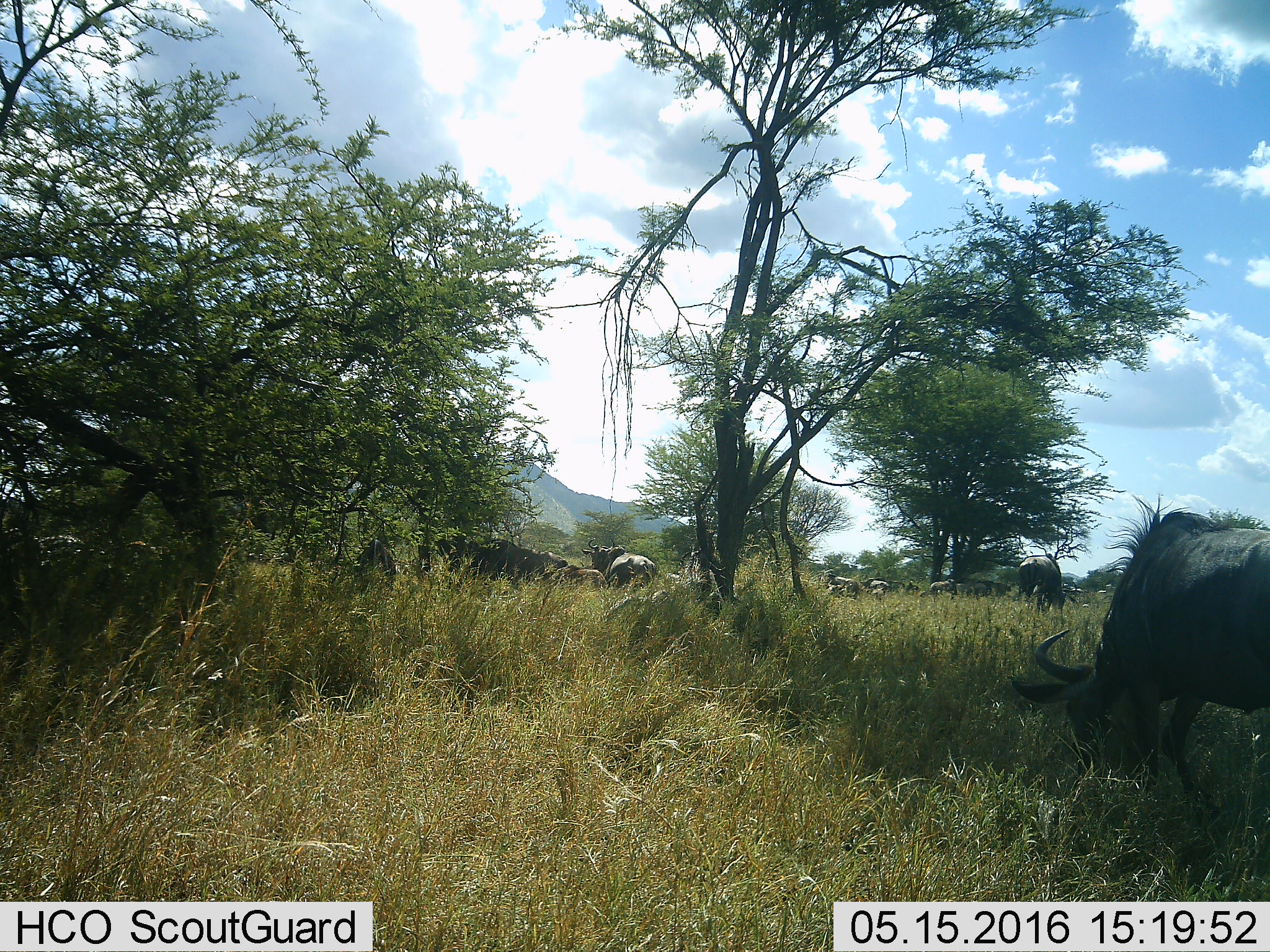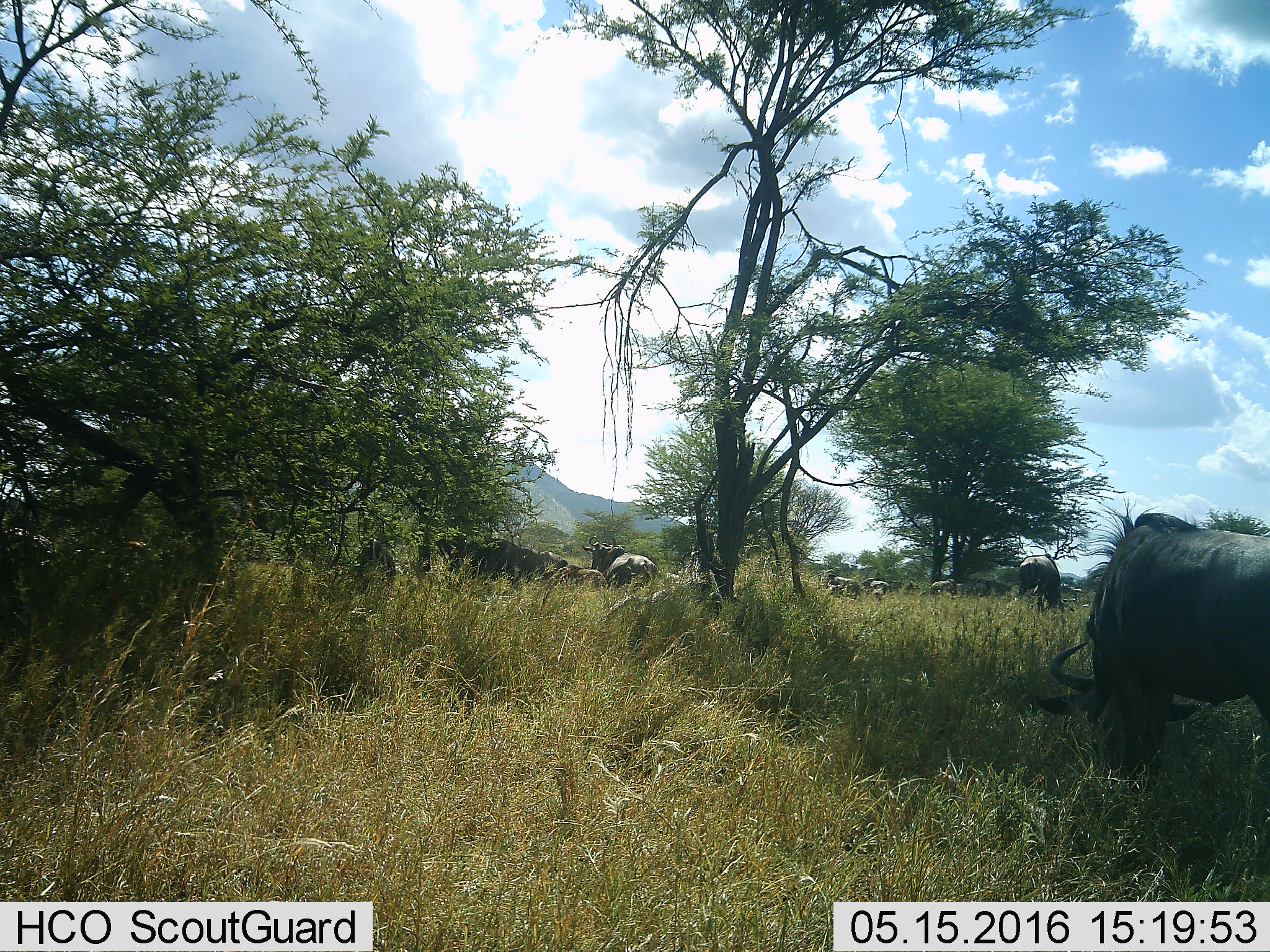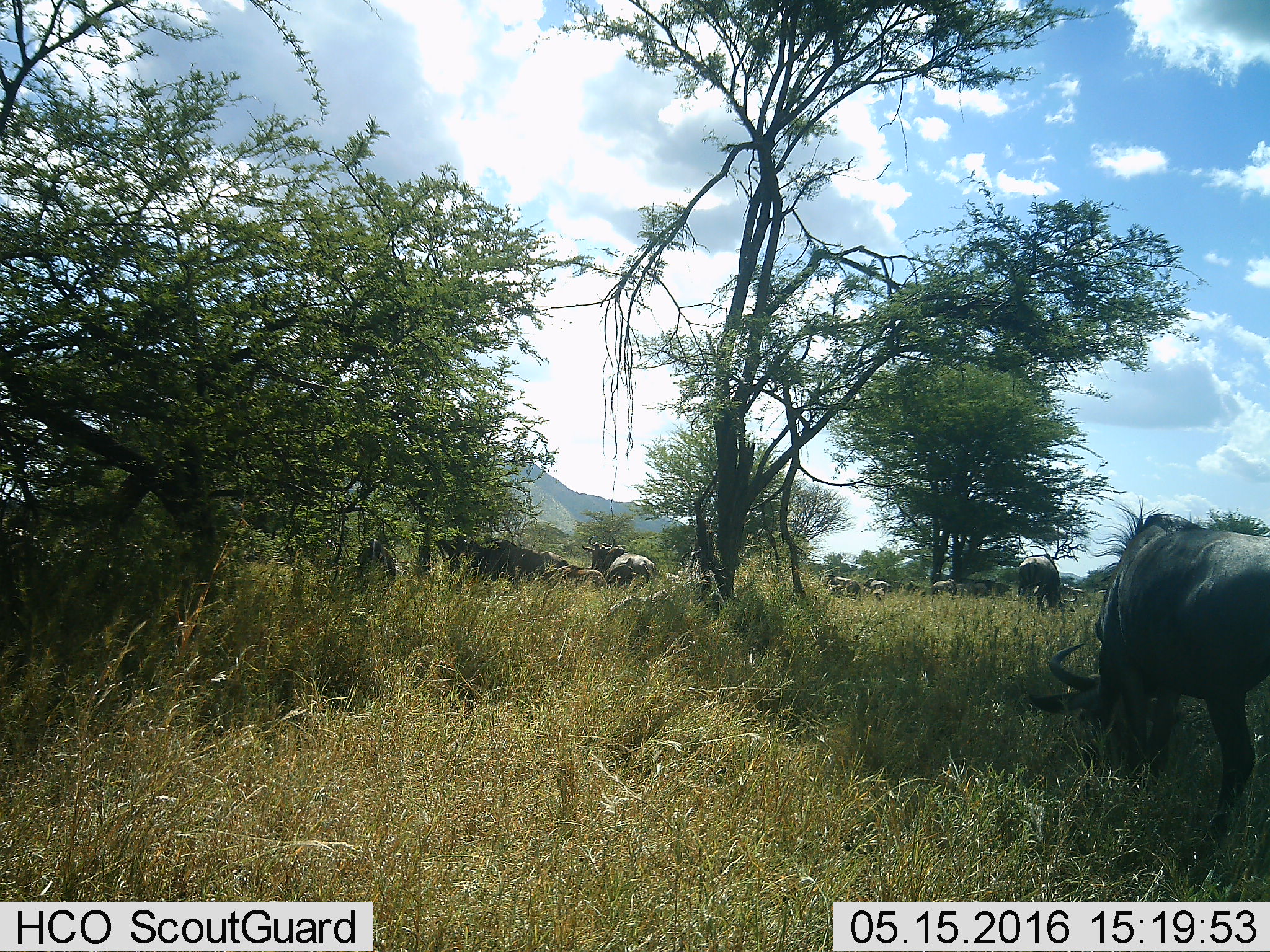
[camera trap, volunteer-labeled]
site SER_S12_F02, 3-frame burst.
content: unidentified animal